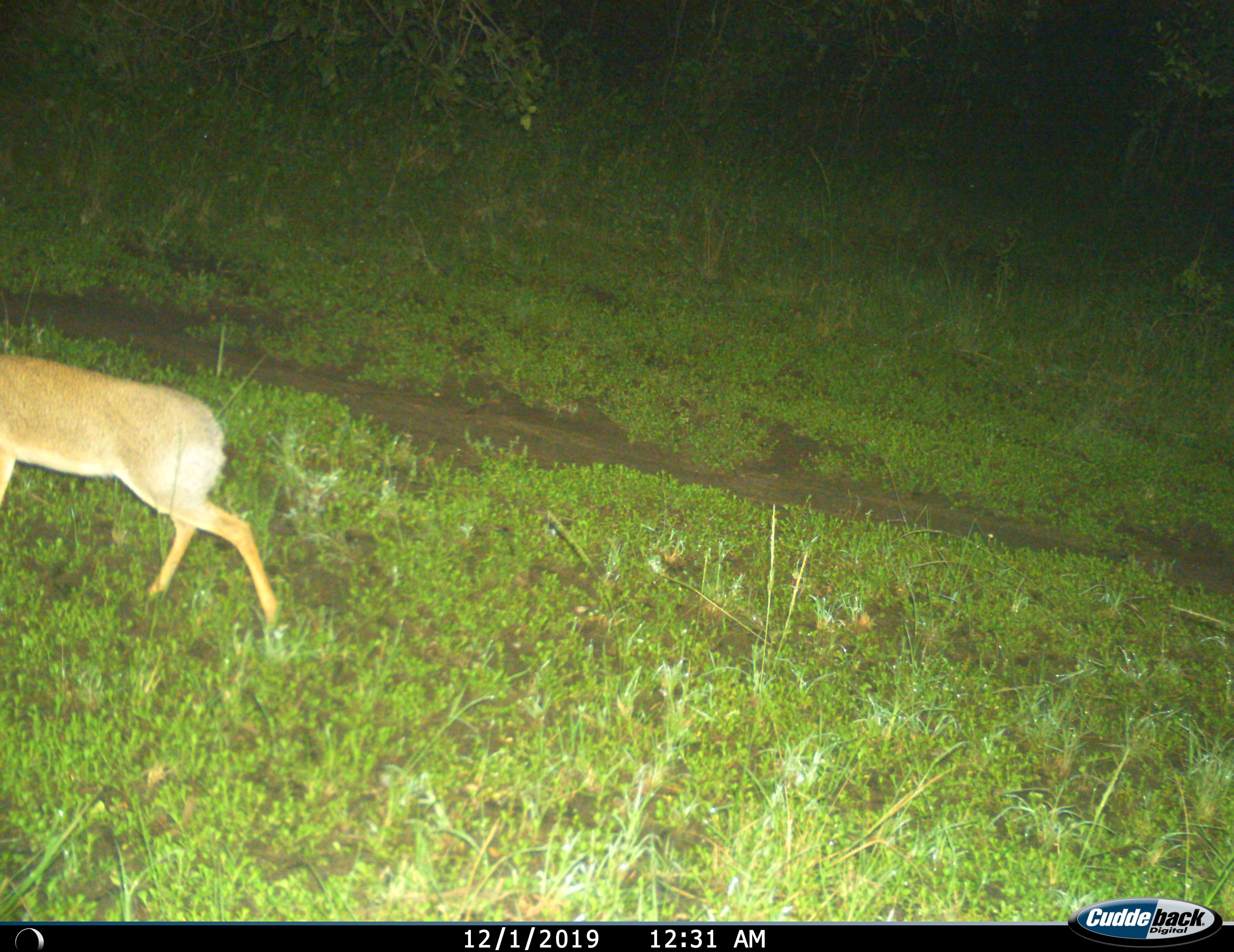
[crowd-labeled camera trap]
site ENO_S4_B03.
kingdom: Animalia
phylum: Chordata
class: Mammalia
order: Artiodactyla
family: Bovidae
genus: Madoqua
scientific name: Madoqua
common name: dik-dik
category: dikdik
Dikdik (dik-dik) (Madoqua), count 1. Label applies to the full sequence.